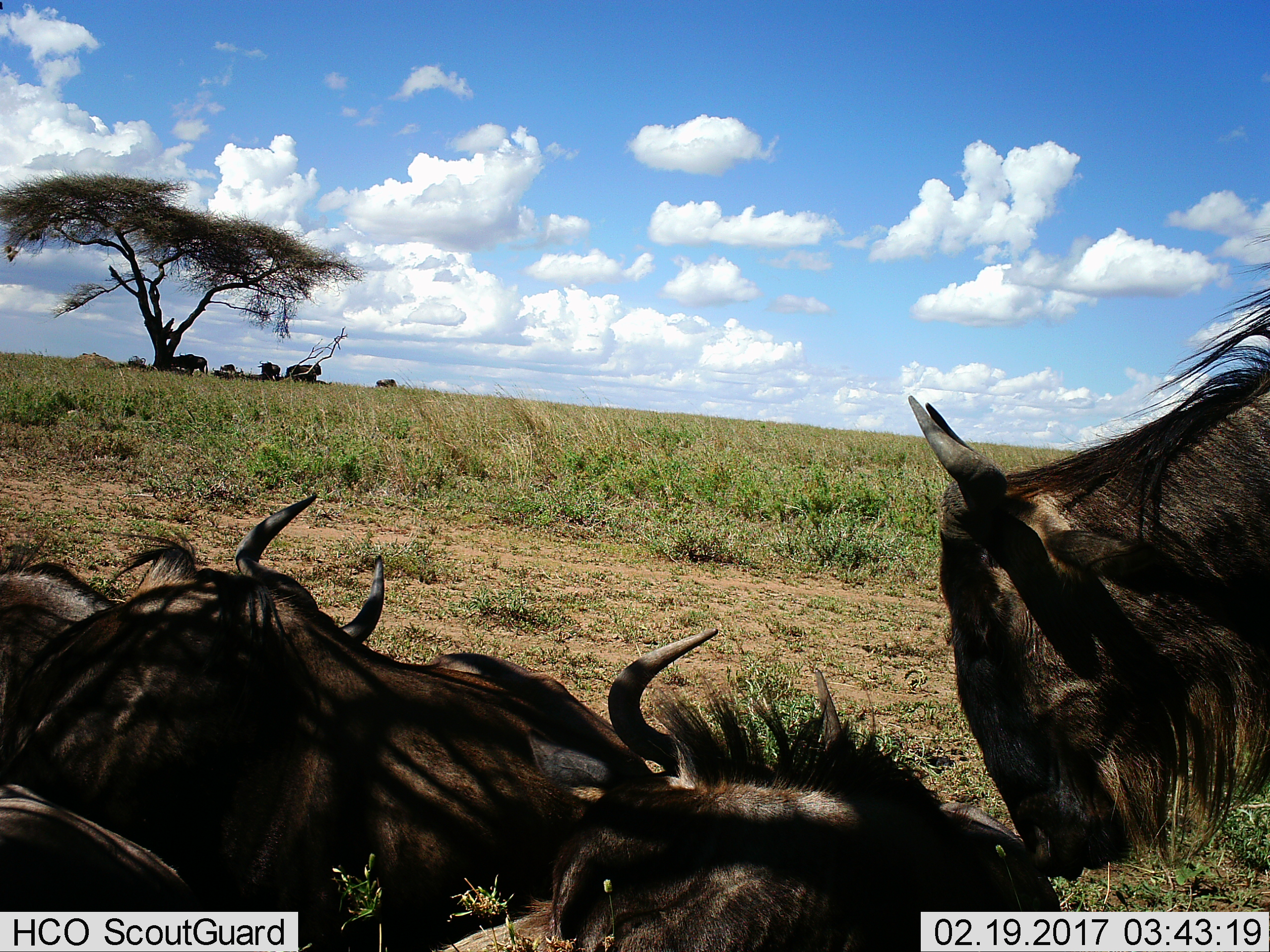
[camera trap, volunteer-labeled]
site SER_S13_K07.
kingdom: Animalia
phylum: Chordata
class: Mammalia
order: Artiodactyla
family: Bovidae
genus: Connochaetes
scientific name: Connochaetes taurinus taurinus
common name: blue wildebeest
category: wildebeestblue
Wildebeestblue (blue wildebeest) (Connochaetes taurinus taurinus), count 10. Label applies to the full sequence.